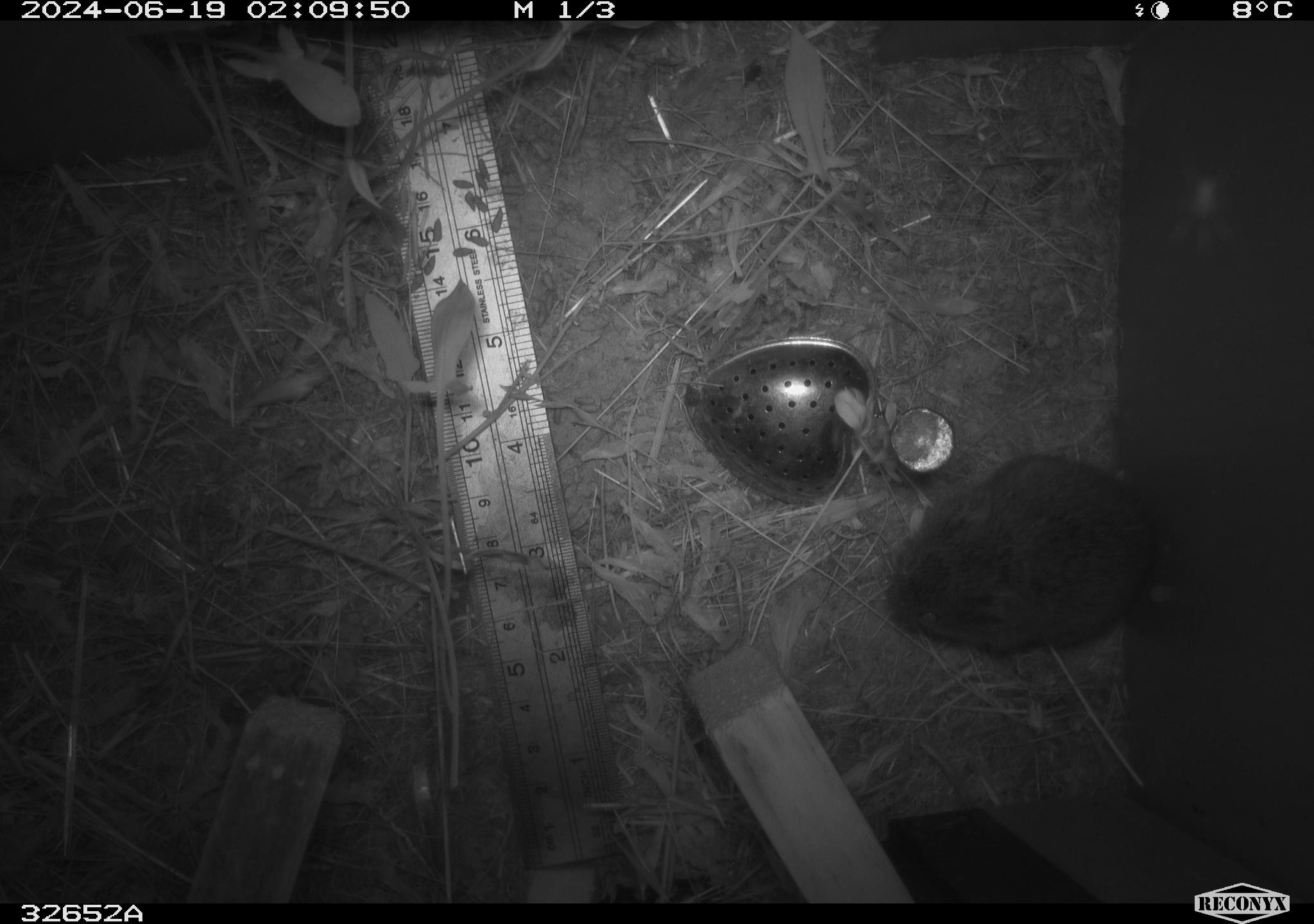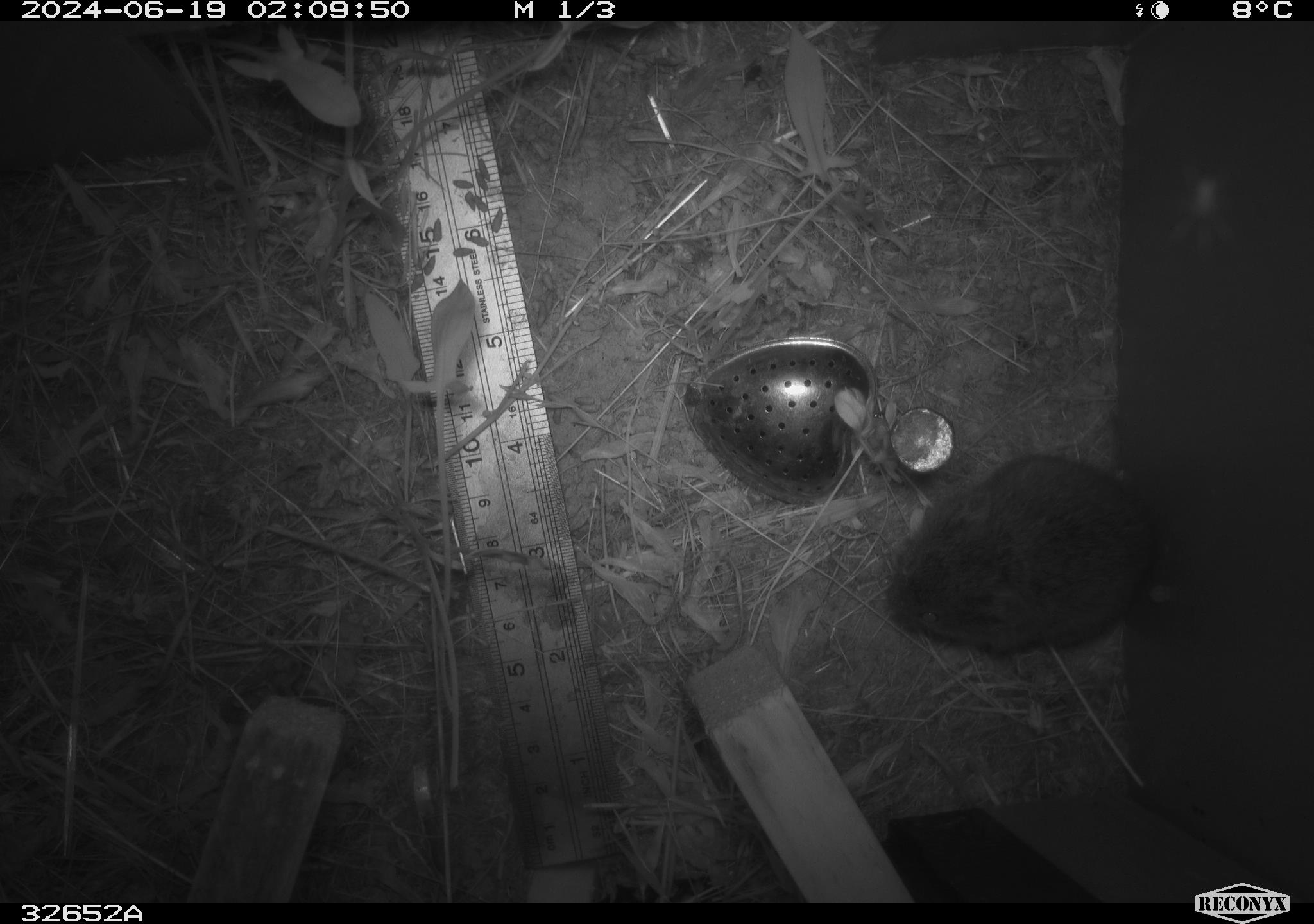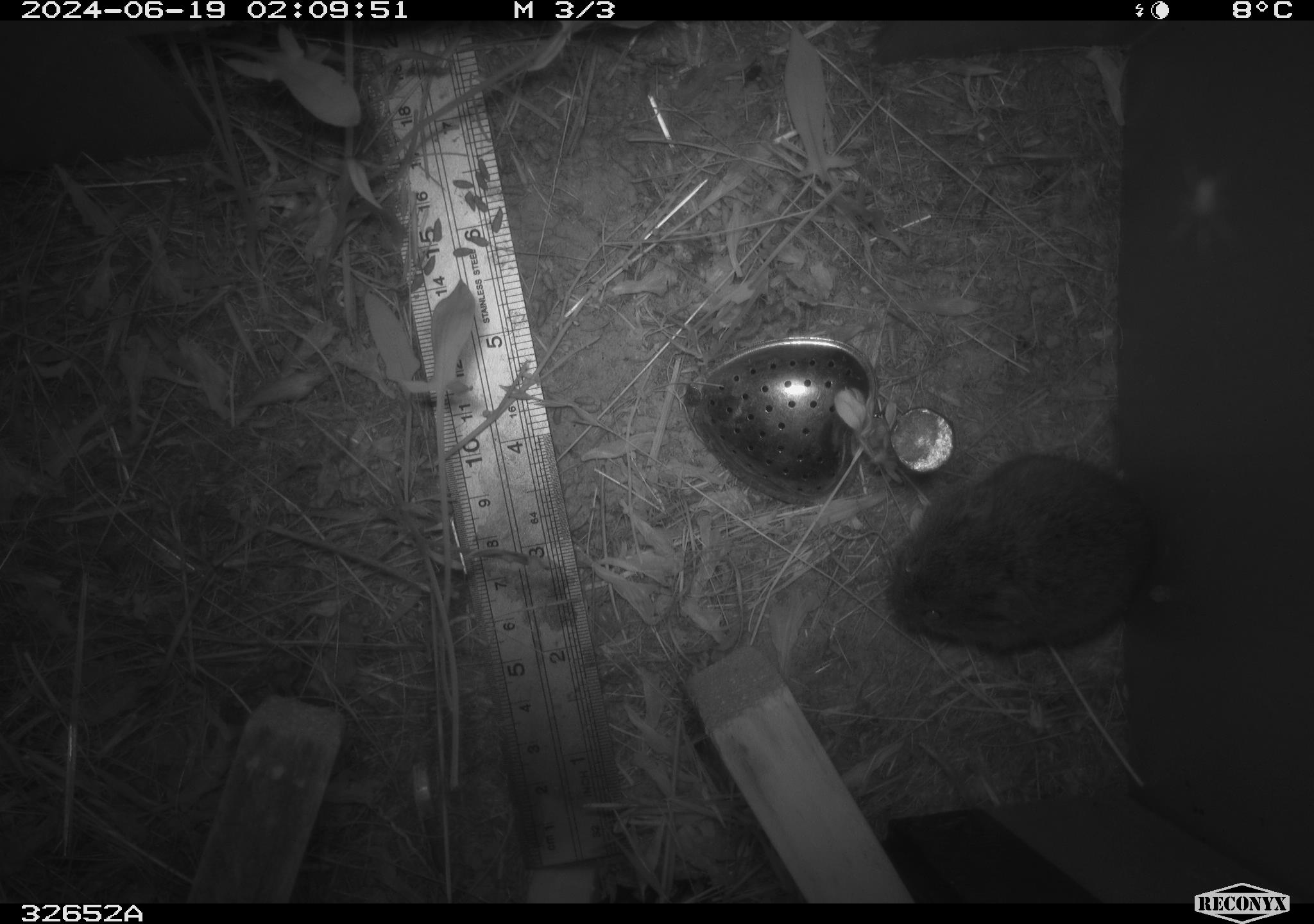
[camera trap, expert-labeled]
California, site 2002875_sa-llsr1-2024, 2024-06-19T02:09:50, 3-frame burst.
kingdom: Animalia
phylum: Chordata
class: Mammalia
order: Rodentia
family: Cricetidae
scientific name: Arvicolinae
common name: voles, lemmings, and muskrats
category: arvicolinae subfamily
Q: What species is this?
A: Arvicolinae subfamily (voles, lemmings, and muskrats) (Arvicolinae).